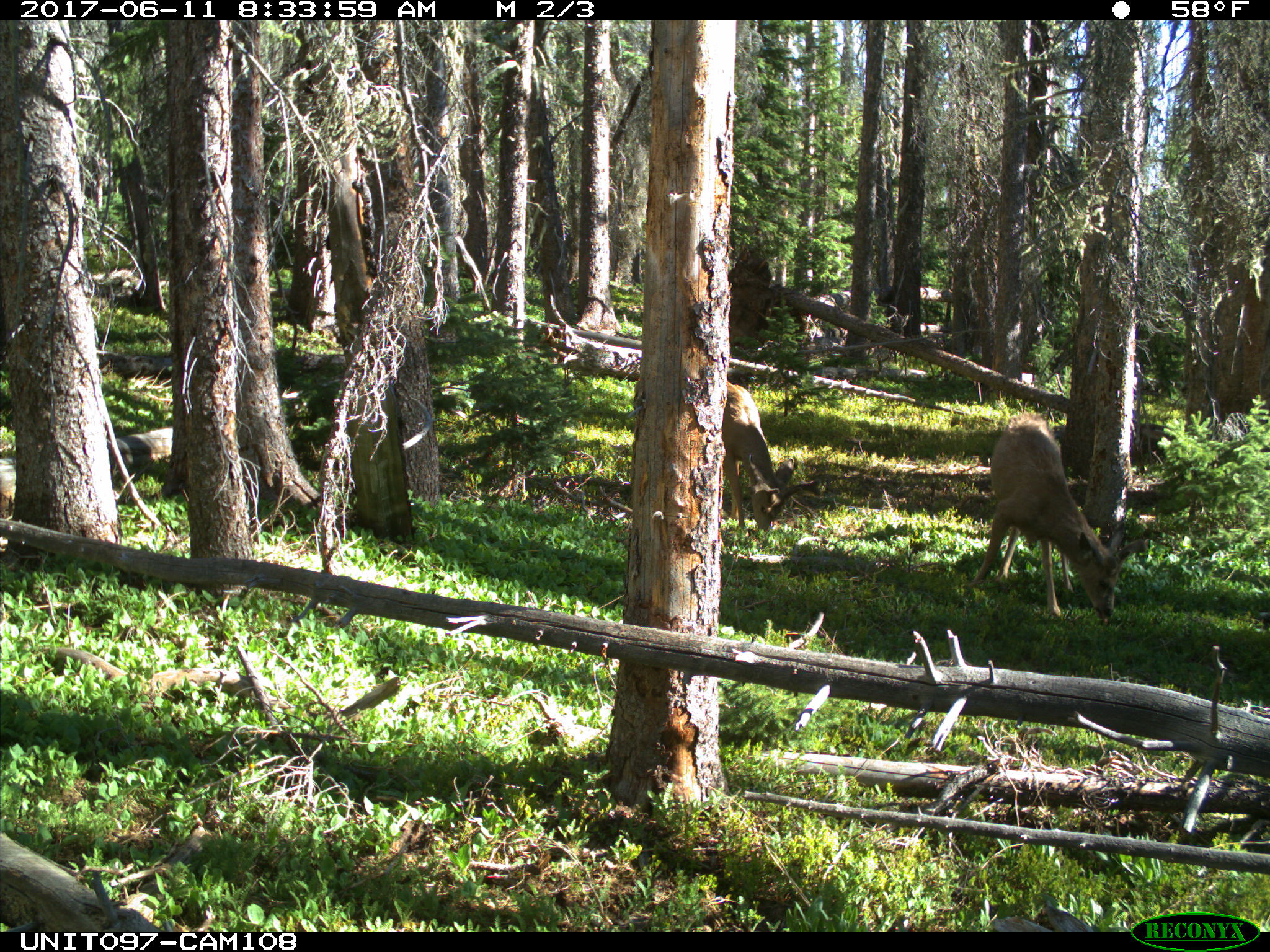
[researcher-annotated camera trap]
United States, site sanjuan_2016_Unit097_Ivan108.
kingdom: Animalia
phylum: Chordata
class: Mammalia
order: Artiodactyla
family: Cervidae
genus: Odocoileus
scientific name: Odocoileus hemionus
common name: mule deer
Odocoileus hemionus (mule deer).